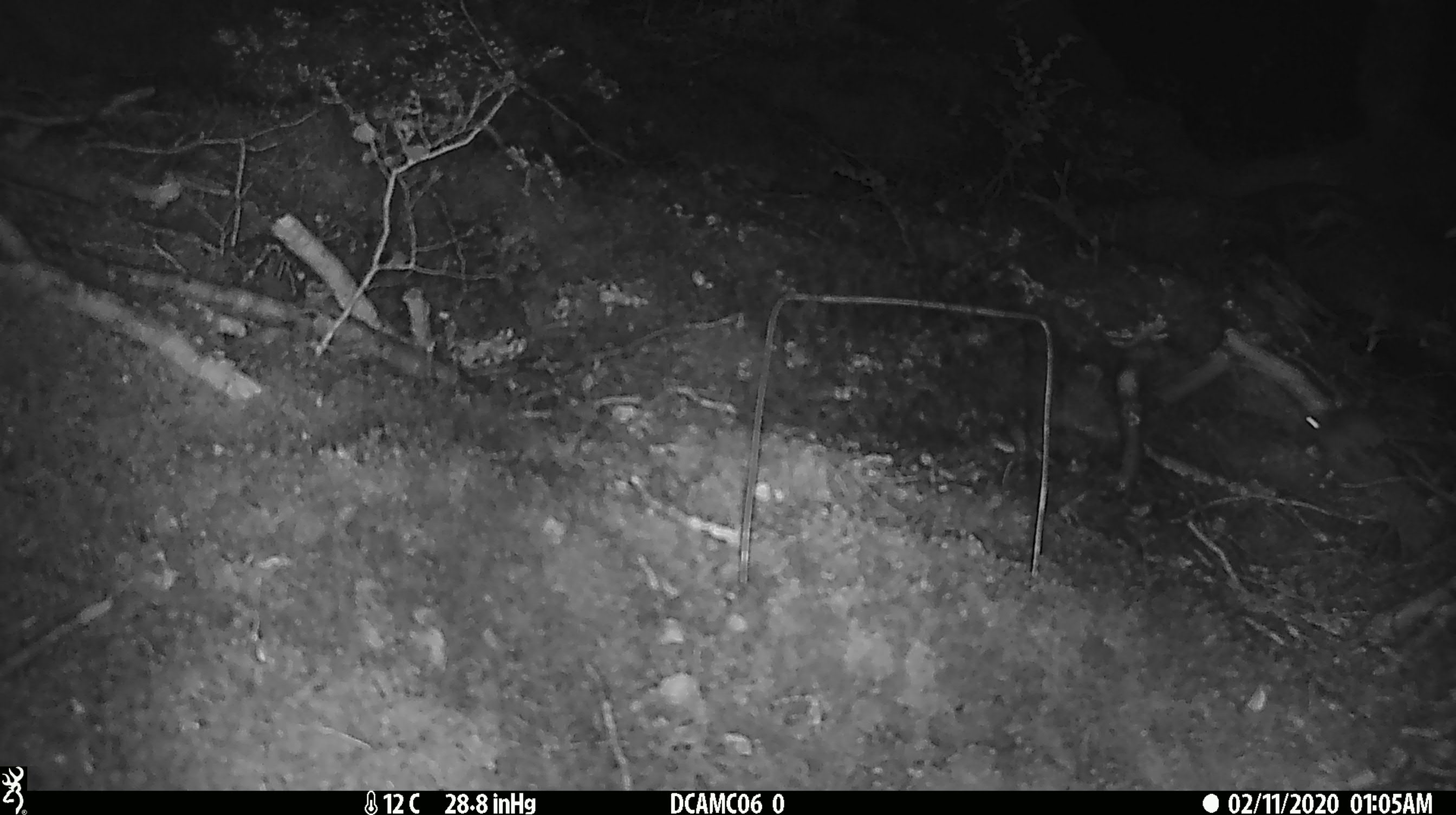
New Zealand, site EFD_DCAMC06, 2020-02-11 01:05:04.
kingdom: Animalia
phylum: Chordata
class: Mammalia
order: Rodentia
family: Muridae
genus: Mus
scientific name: Mus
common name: mouse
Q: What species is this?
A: Mouse (Mus).